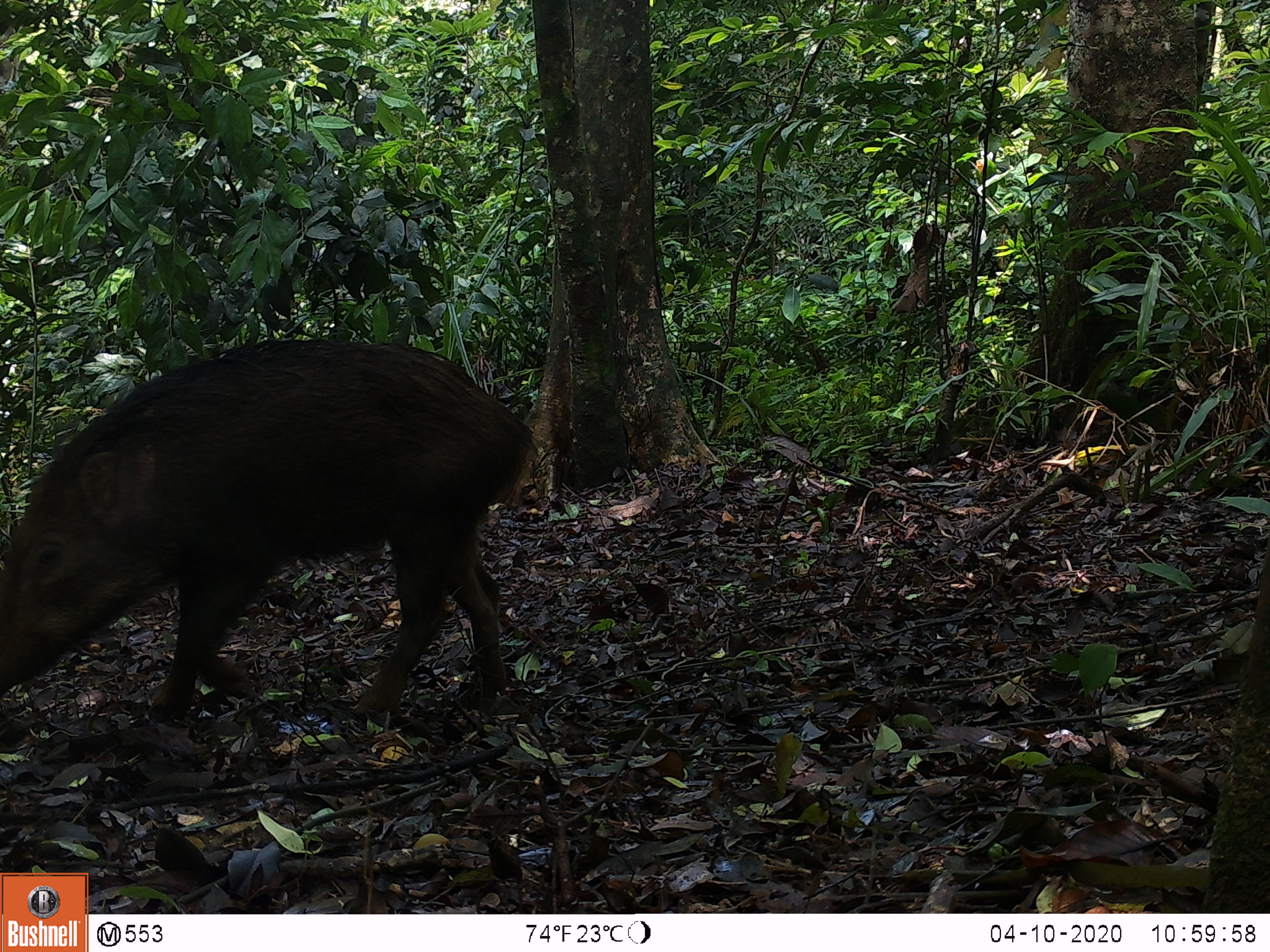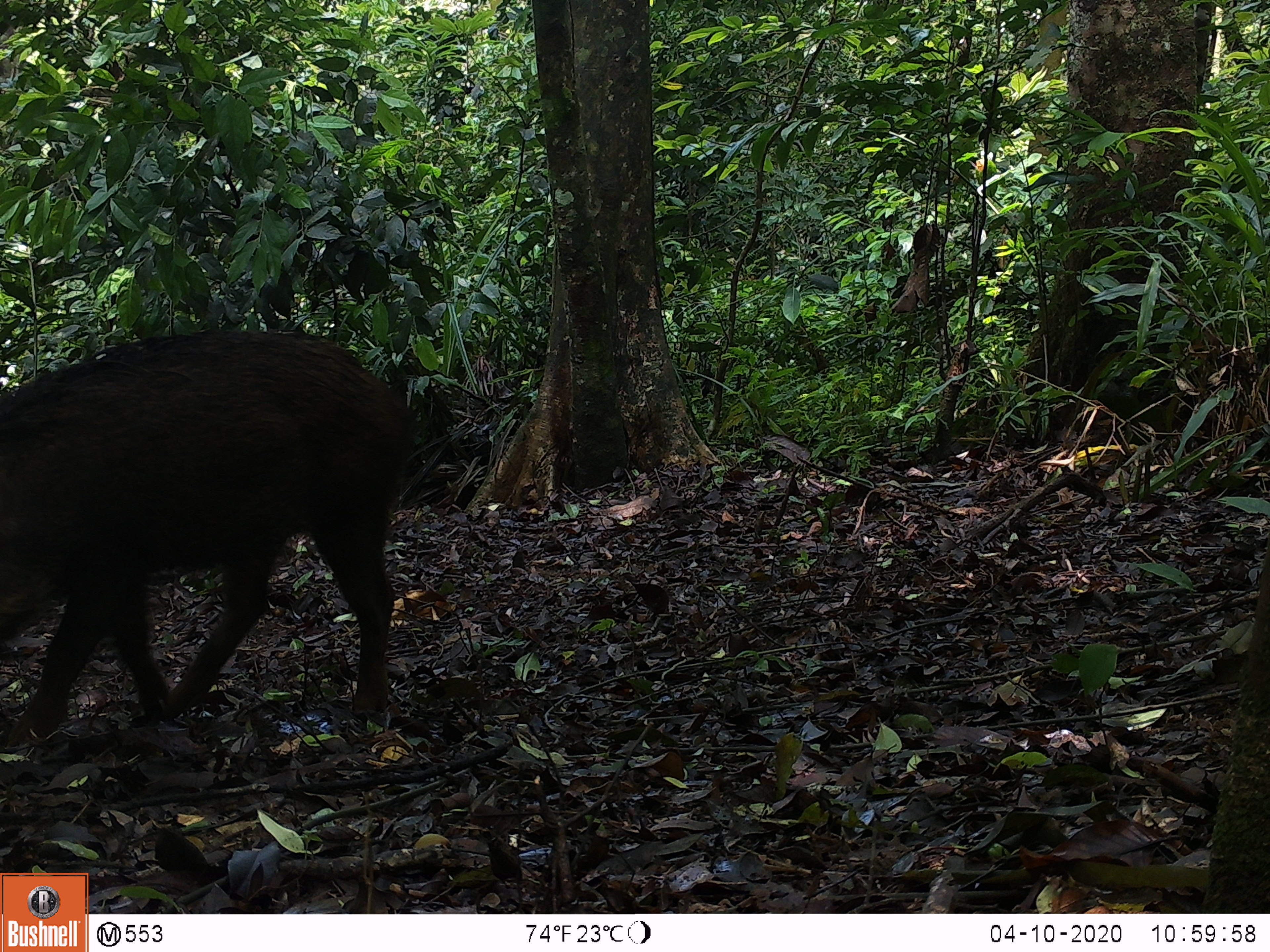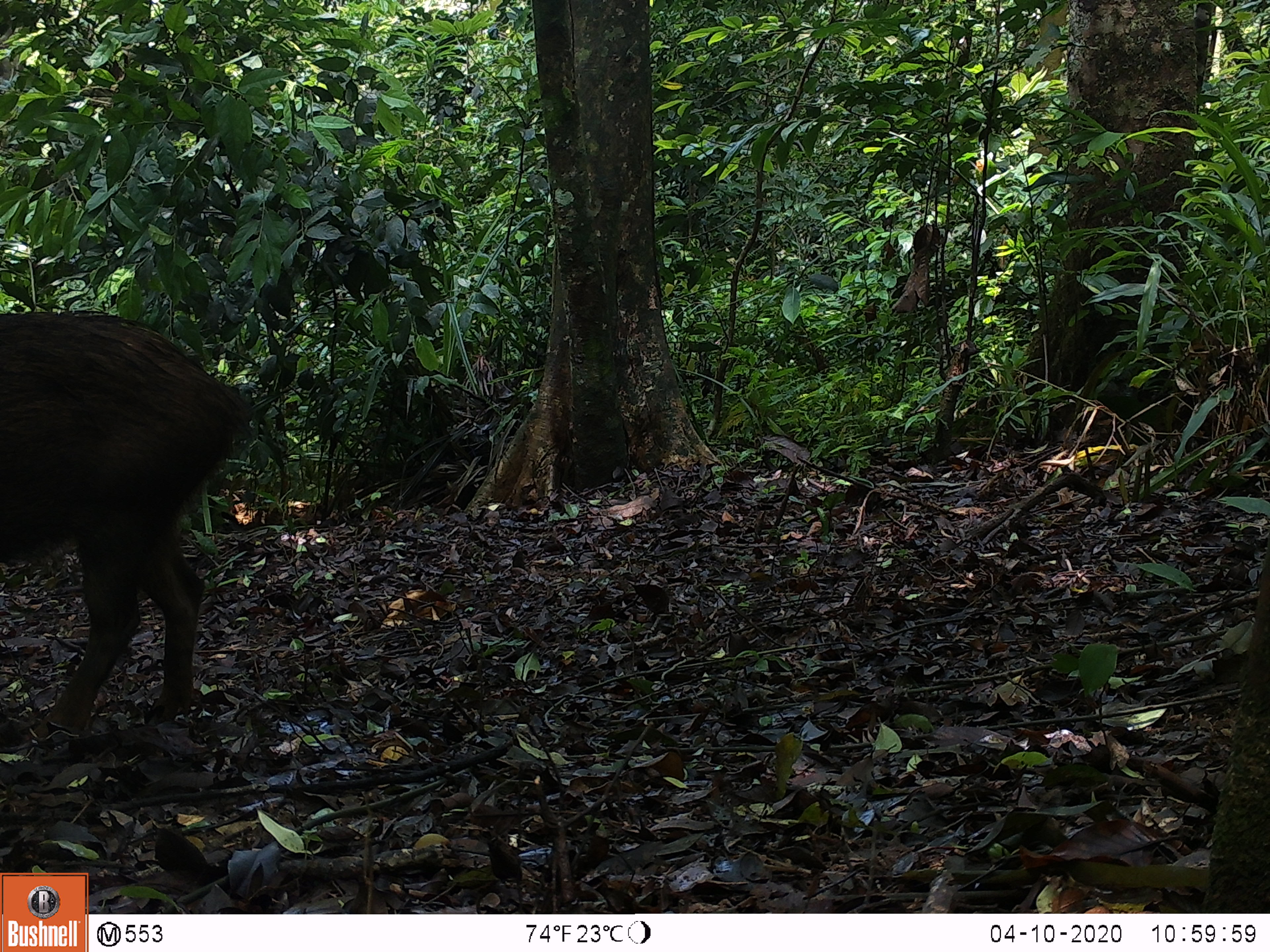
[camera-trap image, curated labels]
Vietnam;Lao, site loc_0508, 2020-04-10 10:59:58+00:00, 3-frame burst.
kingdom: Animalia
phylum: Chordata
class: Mammalia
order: Artiodactyla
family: Suidae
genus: Sus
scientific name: Sus scrofa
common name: eurasian wild pig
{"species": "eurasian wild pig (Sus scrofa)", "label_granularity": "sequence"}